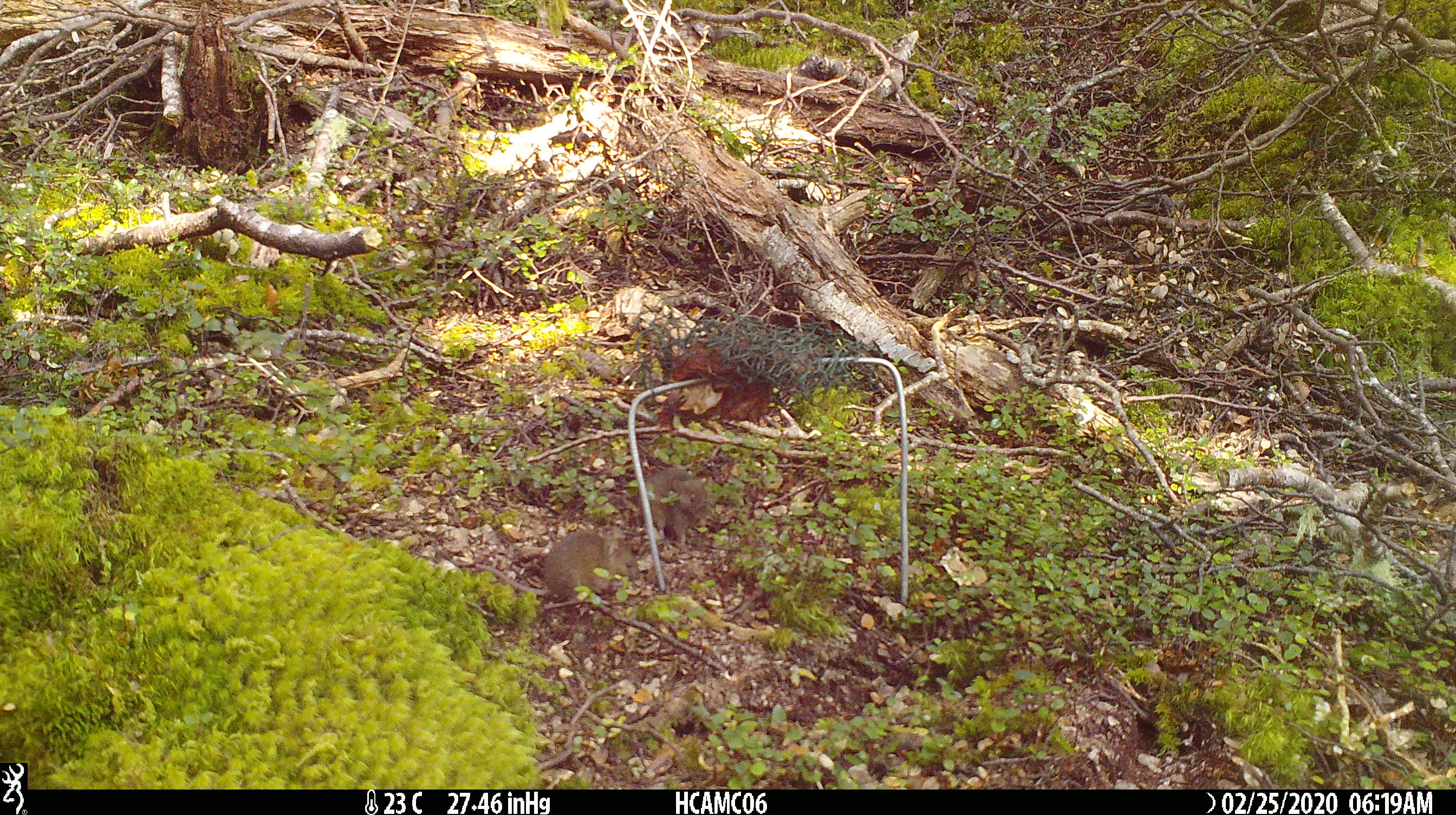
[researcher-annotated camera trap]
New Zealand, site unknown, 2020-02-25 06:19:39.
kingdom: Animalia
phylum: Chordata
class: Mammalia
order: Rodentia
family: Muridae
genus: Mus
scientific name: Mus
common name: mouse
Mouse (Mus).